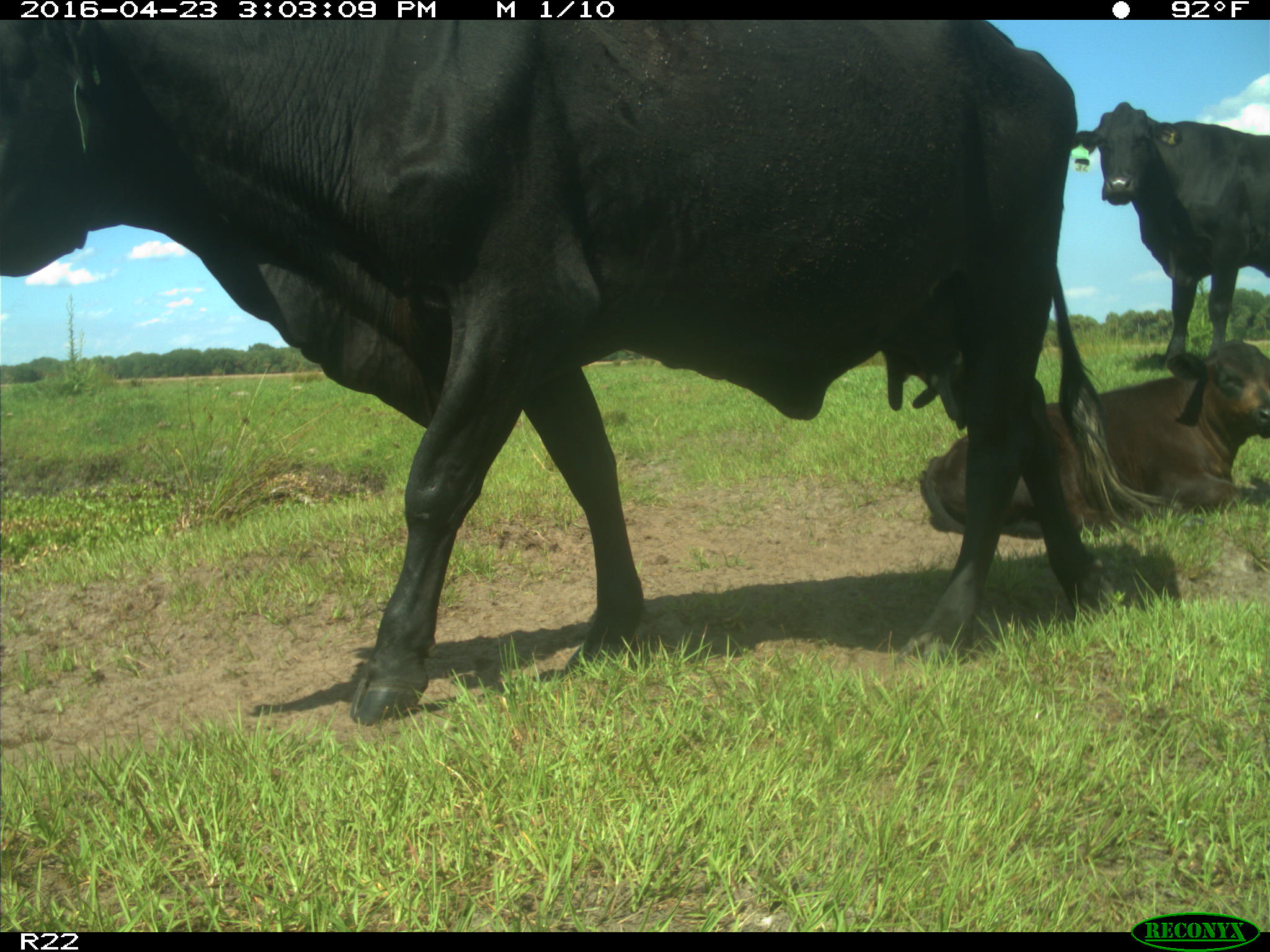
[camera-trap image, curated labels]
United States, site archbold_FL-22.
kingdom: Animalia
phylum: Chordata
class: Mammalia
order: Artiodactyla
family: Bovidae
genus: Bos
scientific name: Bos taurus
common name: domestic cow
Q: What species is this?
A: Bos taurus (domestic cow).